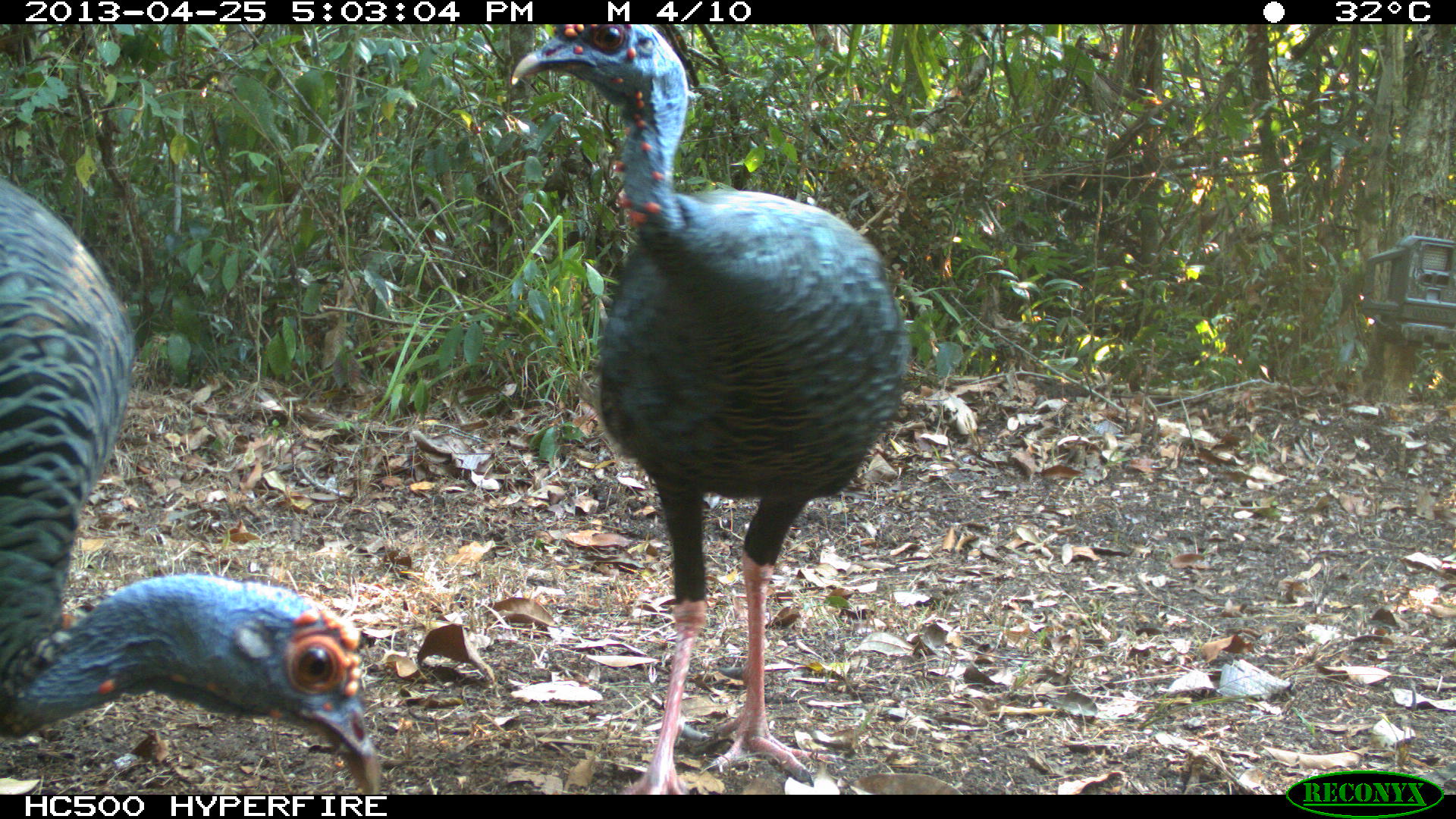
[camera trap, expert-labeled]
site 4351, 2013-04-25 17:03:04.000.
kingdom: Animalia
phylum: Chordata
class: Aves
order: Galliformes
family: Phasianidae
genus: Meleagris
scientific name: Meleagris ocellata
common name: ocellated turkey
Meleagris ocellata (ocellated turkey), count 3.